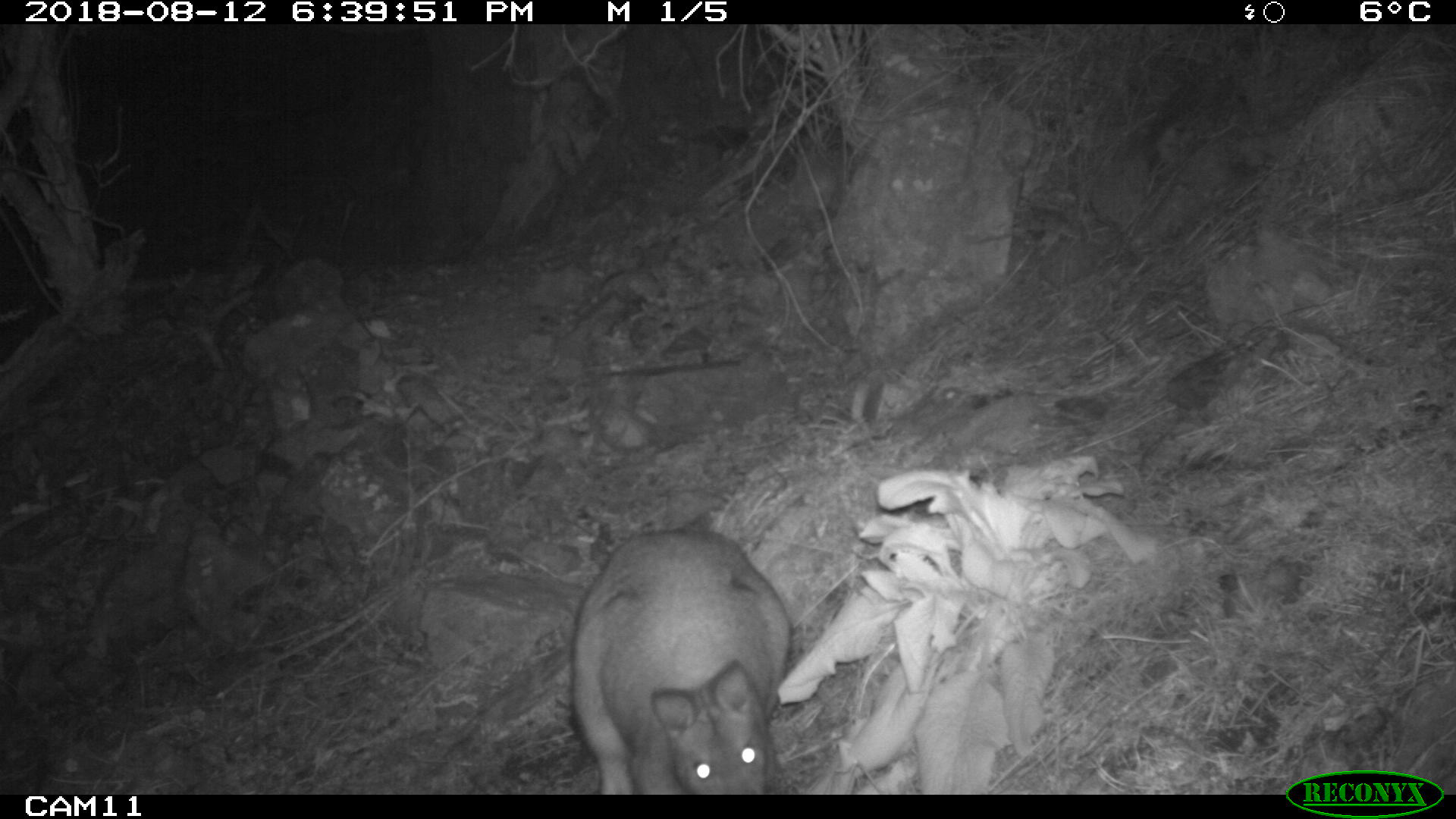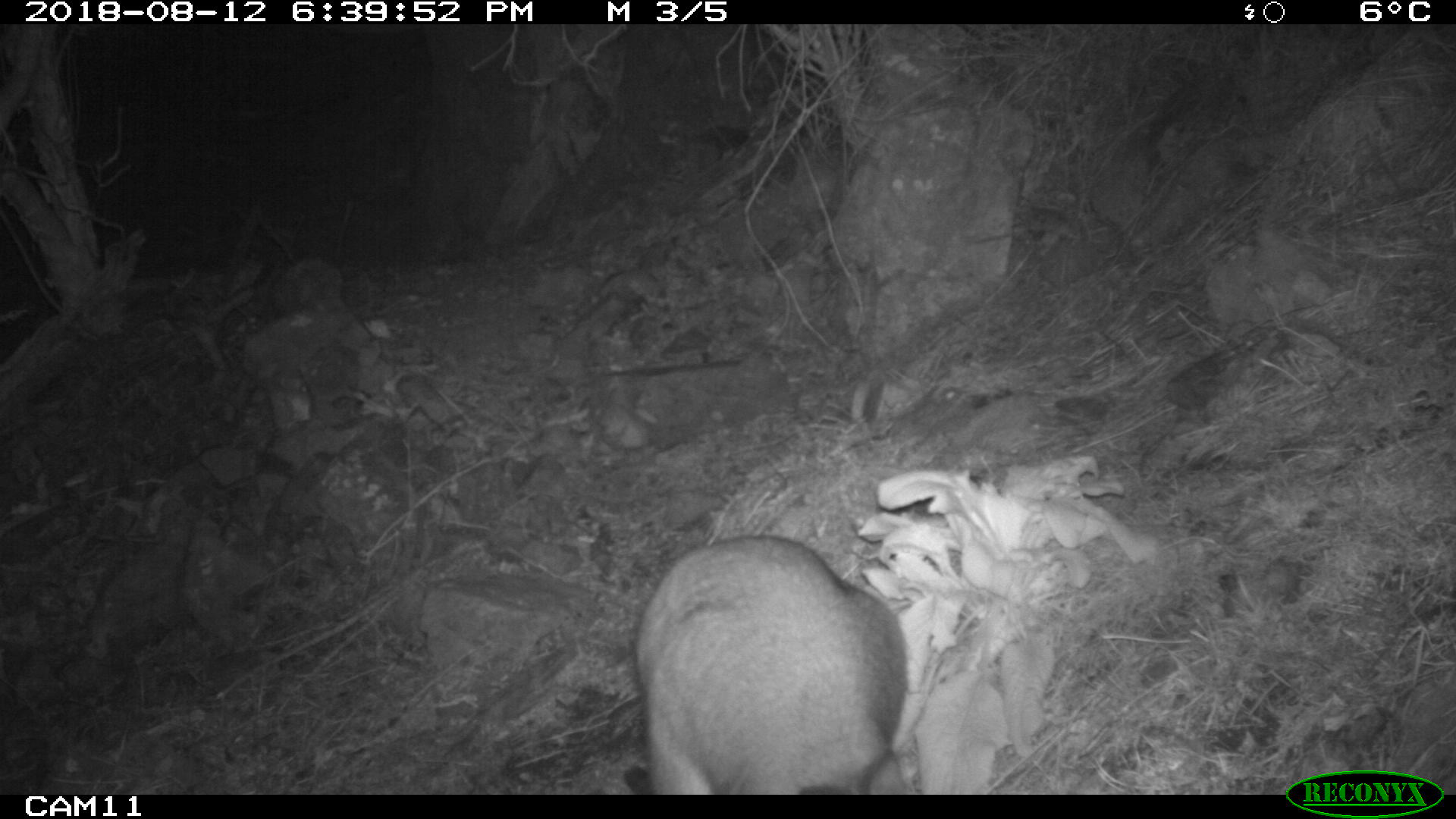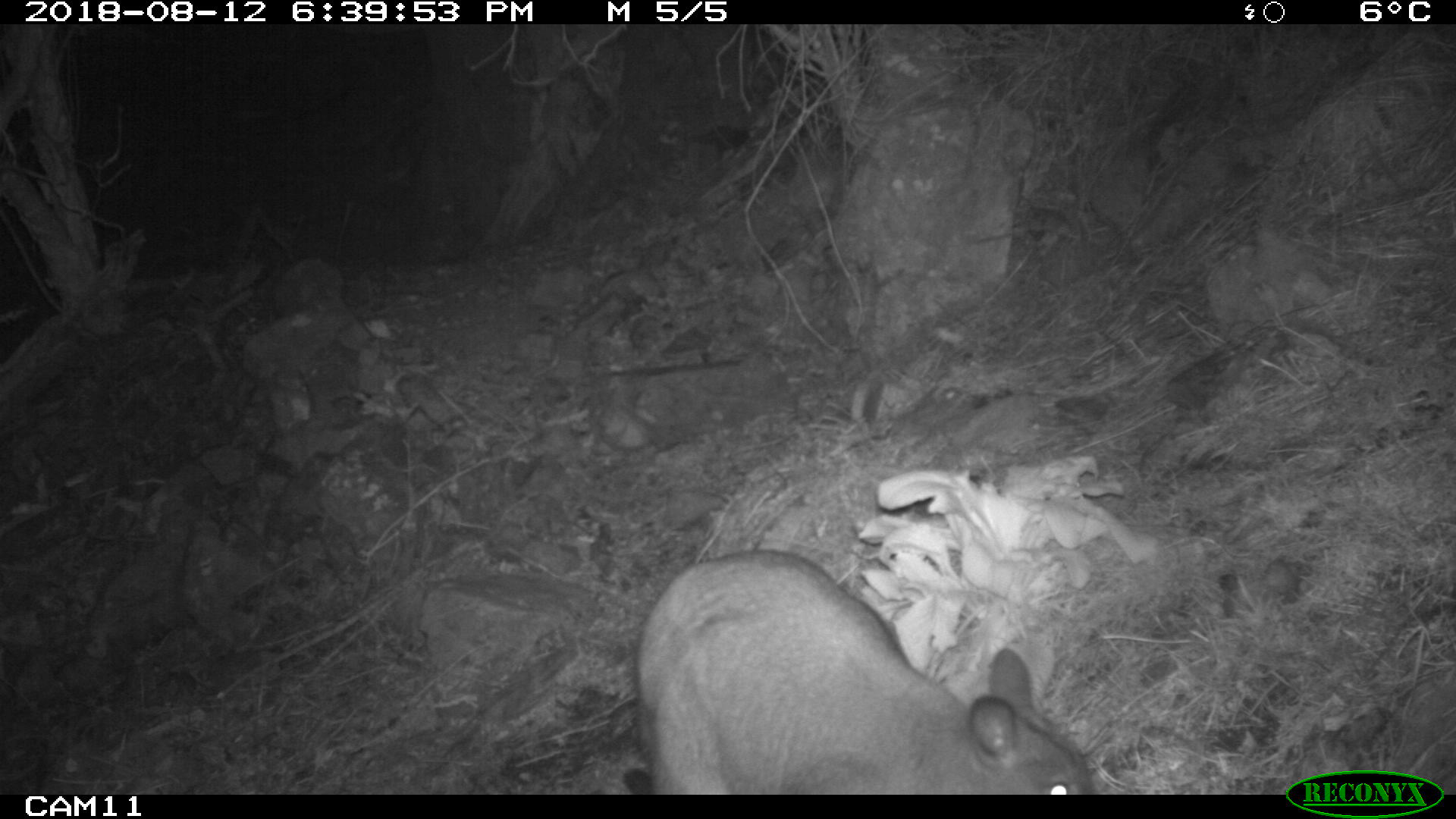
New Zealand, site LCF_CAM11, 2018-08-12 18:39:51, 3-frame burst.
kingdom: Animalia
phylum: Chordata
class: Mammalia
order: Diprotodontia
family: Macropodidae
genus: Notamacropus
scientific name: Notamacropus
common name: wallaby